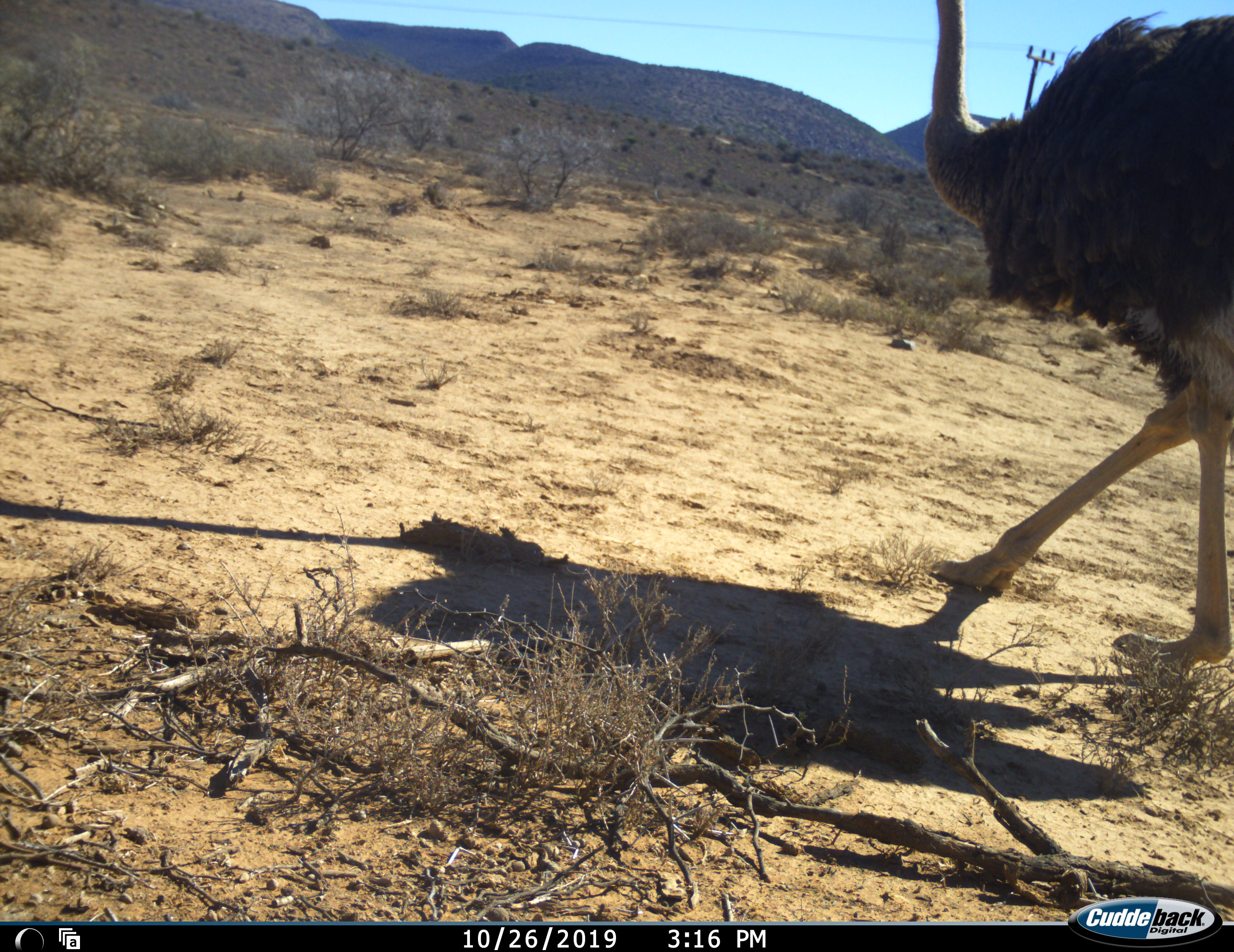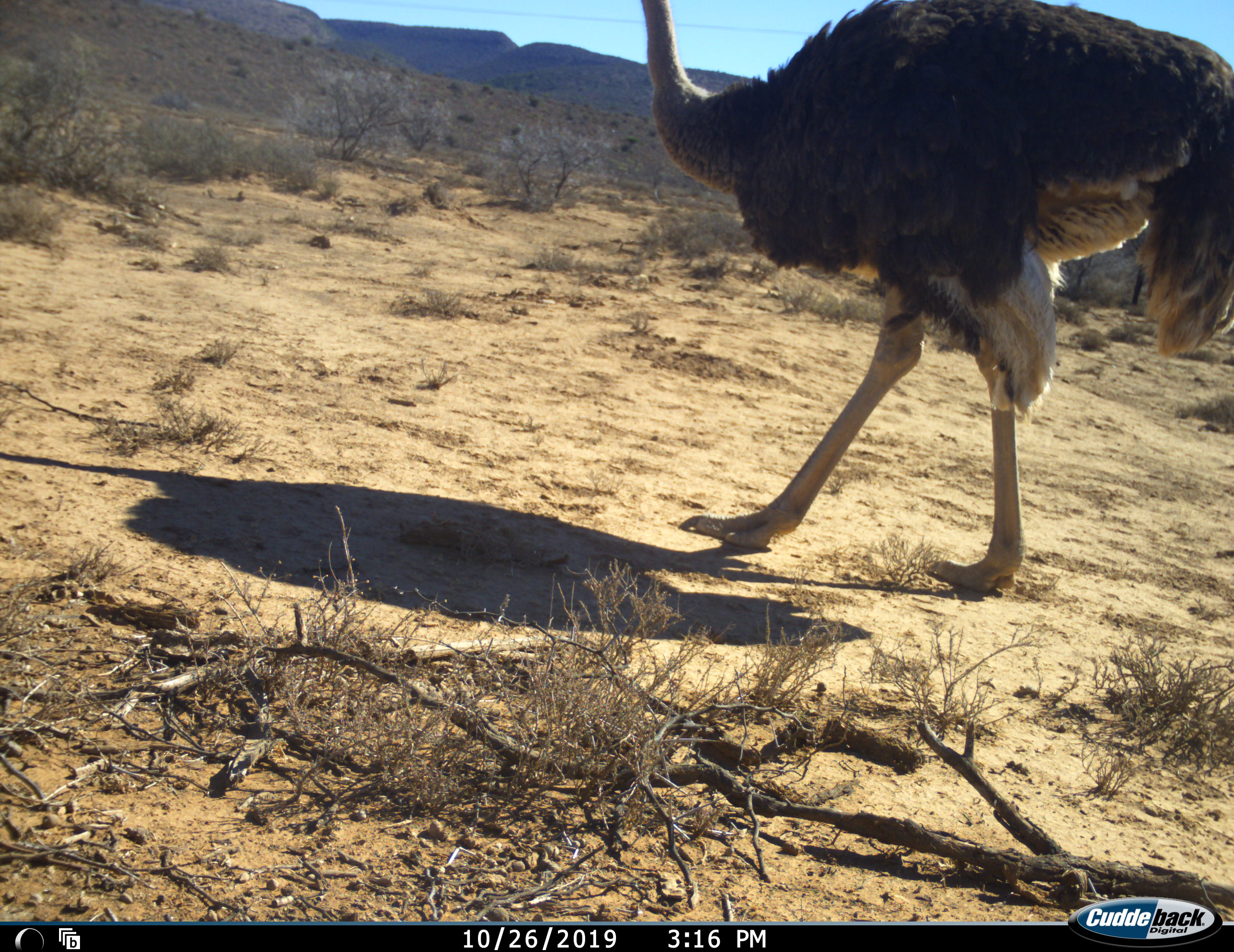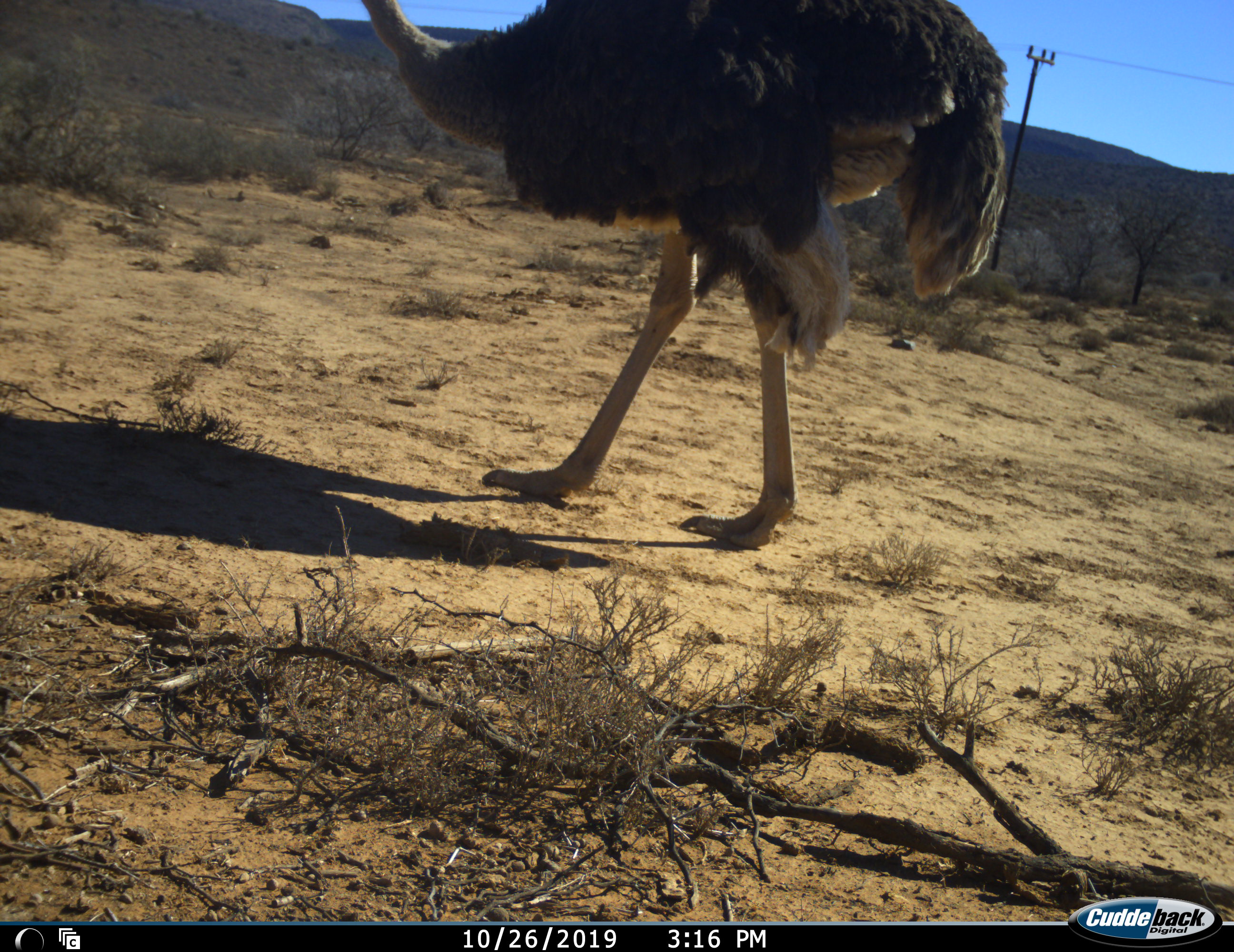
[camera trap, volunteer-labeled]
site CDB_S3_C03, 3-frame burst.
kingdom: Animalia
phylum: Chordata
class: Aves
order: Struthioniformes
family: Struthionidae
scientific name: Struthionidae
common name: ostrich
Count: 1.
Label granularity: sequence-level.